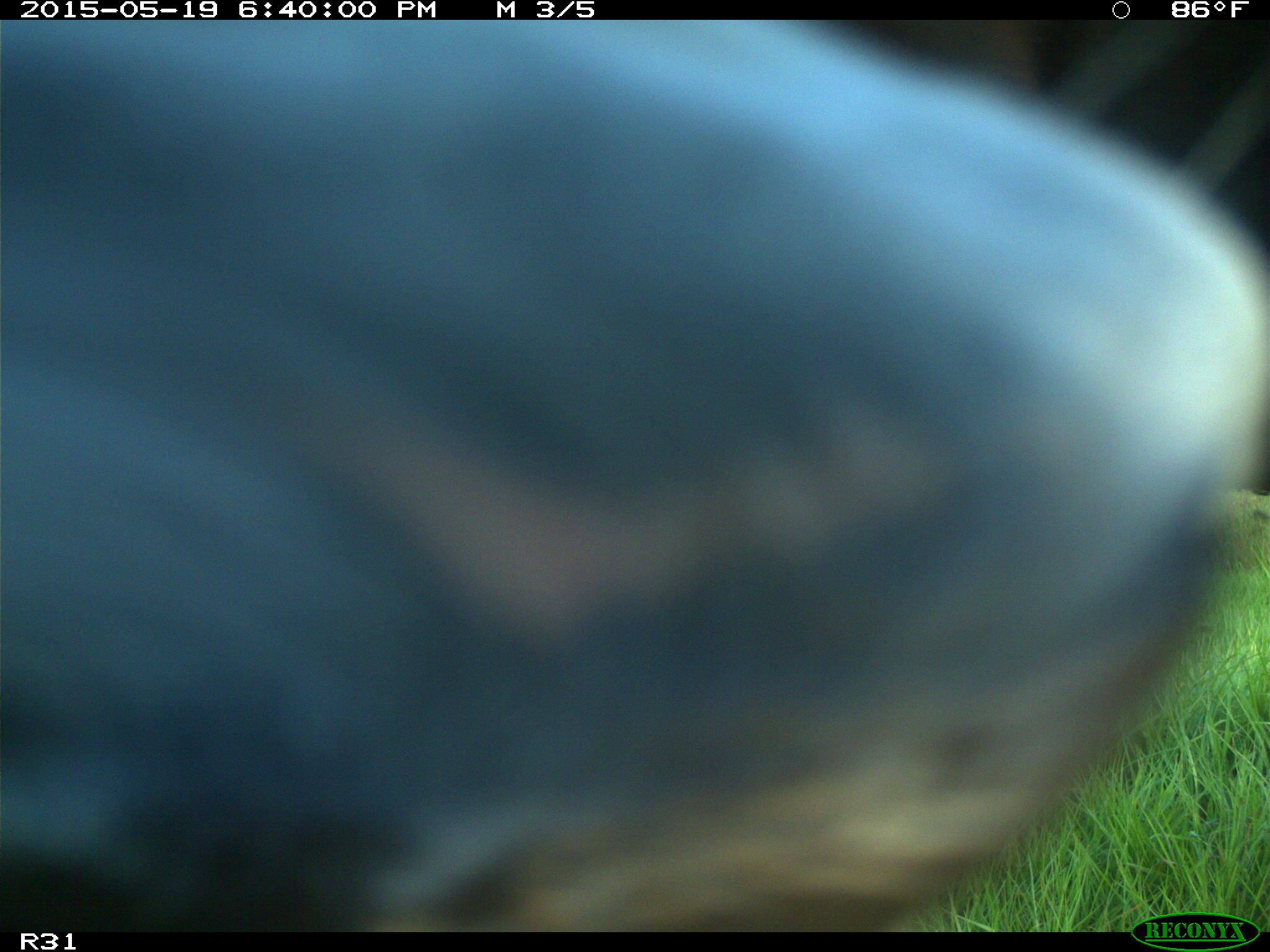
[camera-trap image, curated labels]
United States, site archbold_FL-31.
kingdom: Animalia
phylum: Chordata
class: Mammalia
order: Artiodactyla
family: Bovidae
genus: Bos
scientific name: Bos taurus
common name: domestic cow